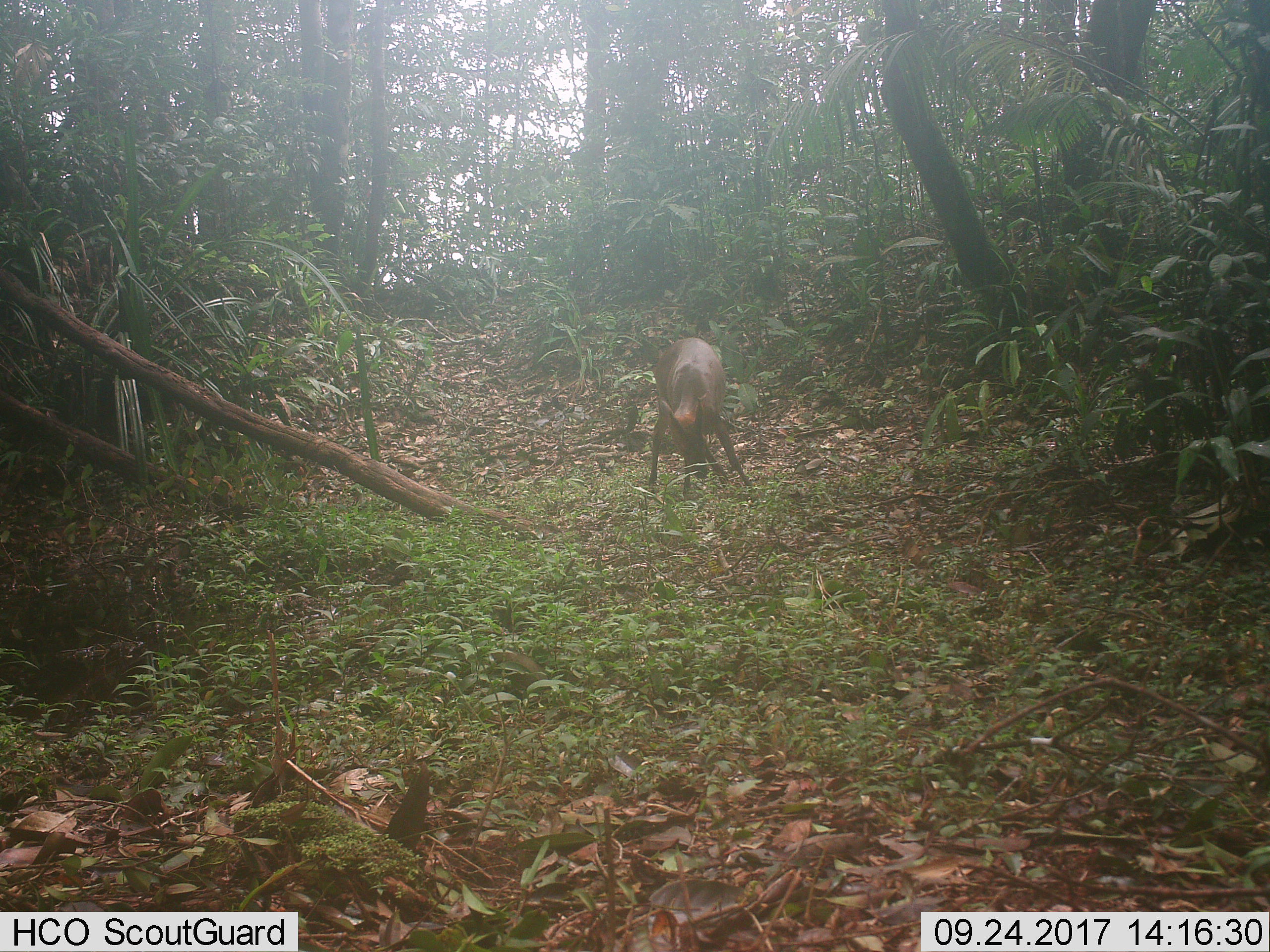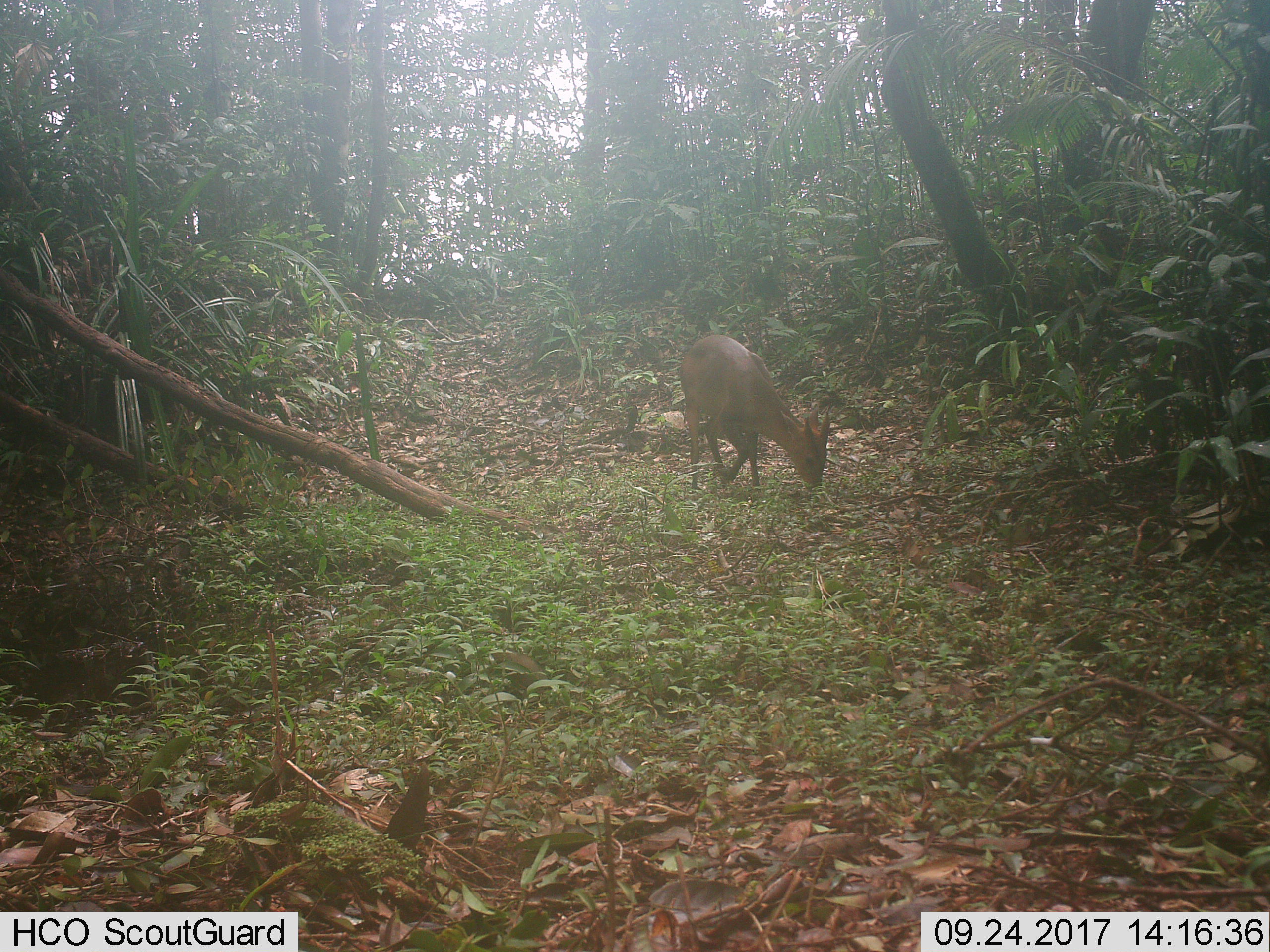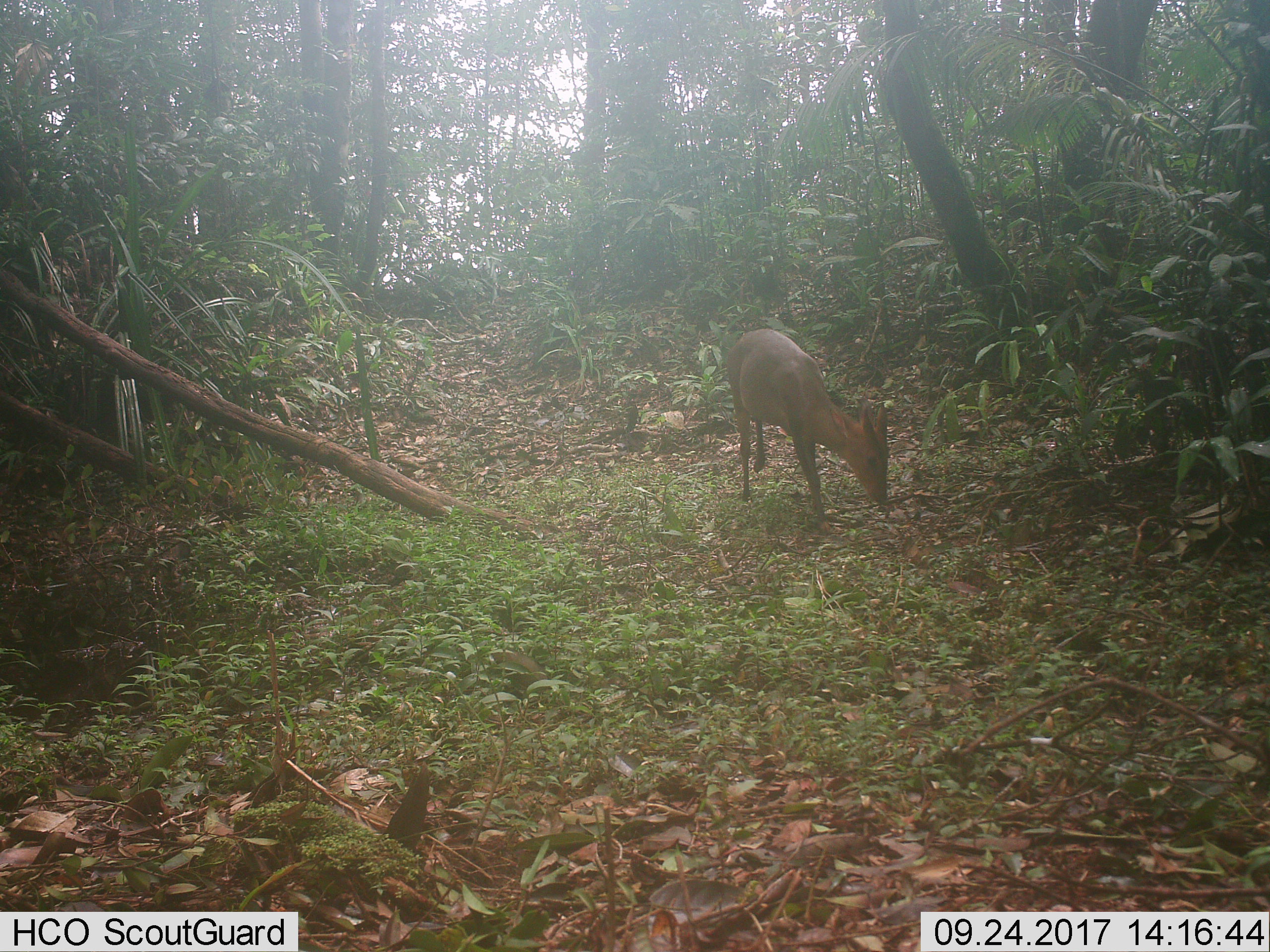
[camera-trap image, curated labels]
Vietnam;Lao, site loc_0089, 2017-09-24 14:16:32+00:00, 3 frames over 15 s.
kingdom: Animalia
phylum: Chordata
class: Mammalia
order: Artiodactyla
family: Cervidae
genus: Muntiacus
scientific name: Muntiacus vuquangensis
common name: large-antlered muntjac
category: large antlered muntjac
Large antlered muntjac (large-antlered muntjac) (Muntiacus vuquangensis). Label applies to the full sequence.